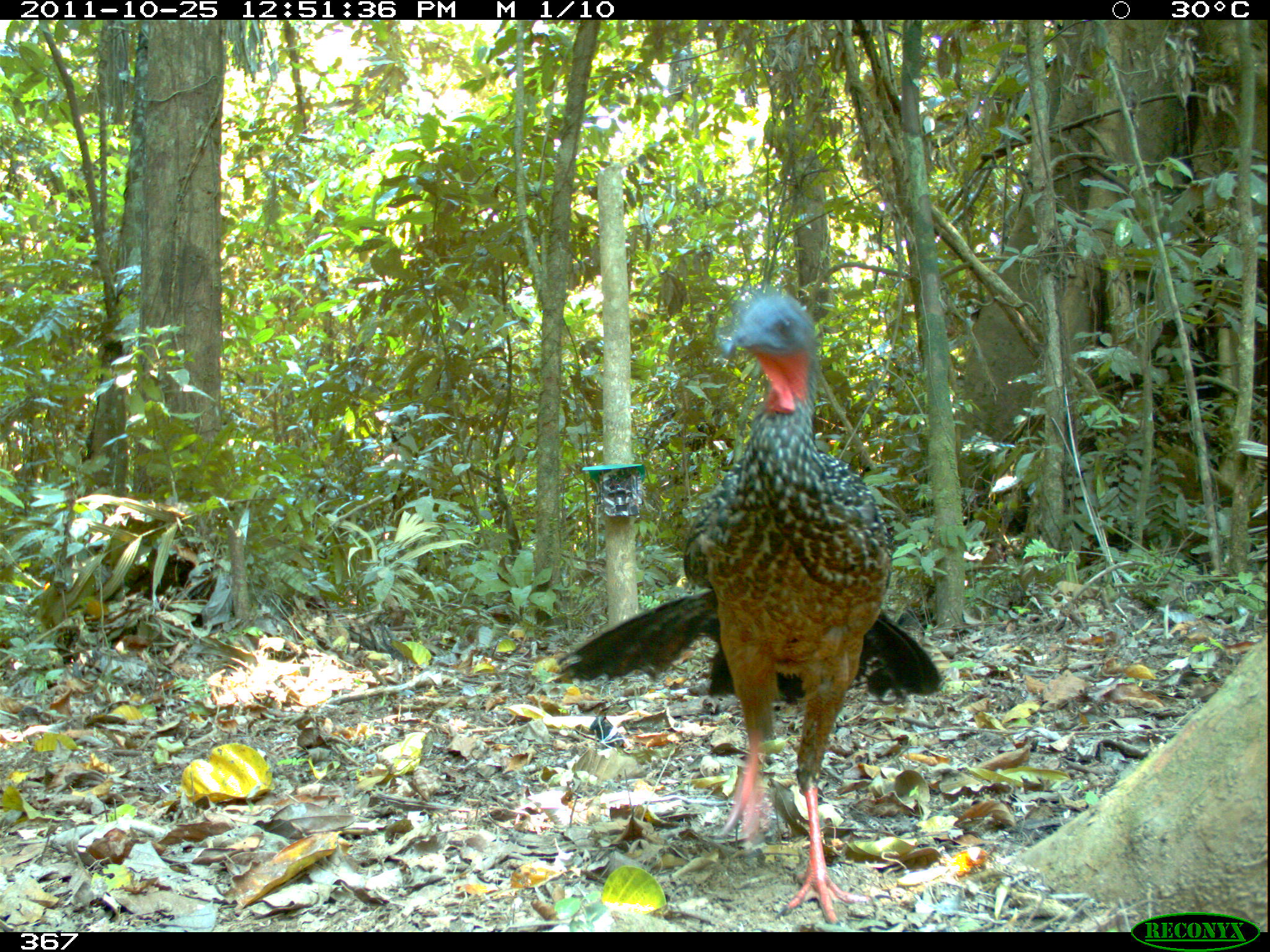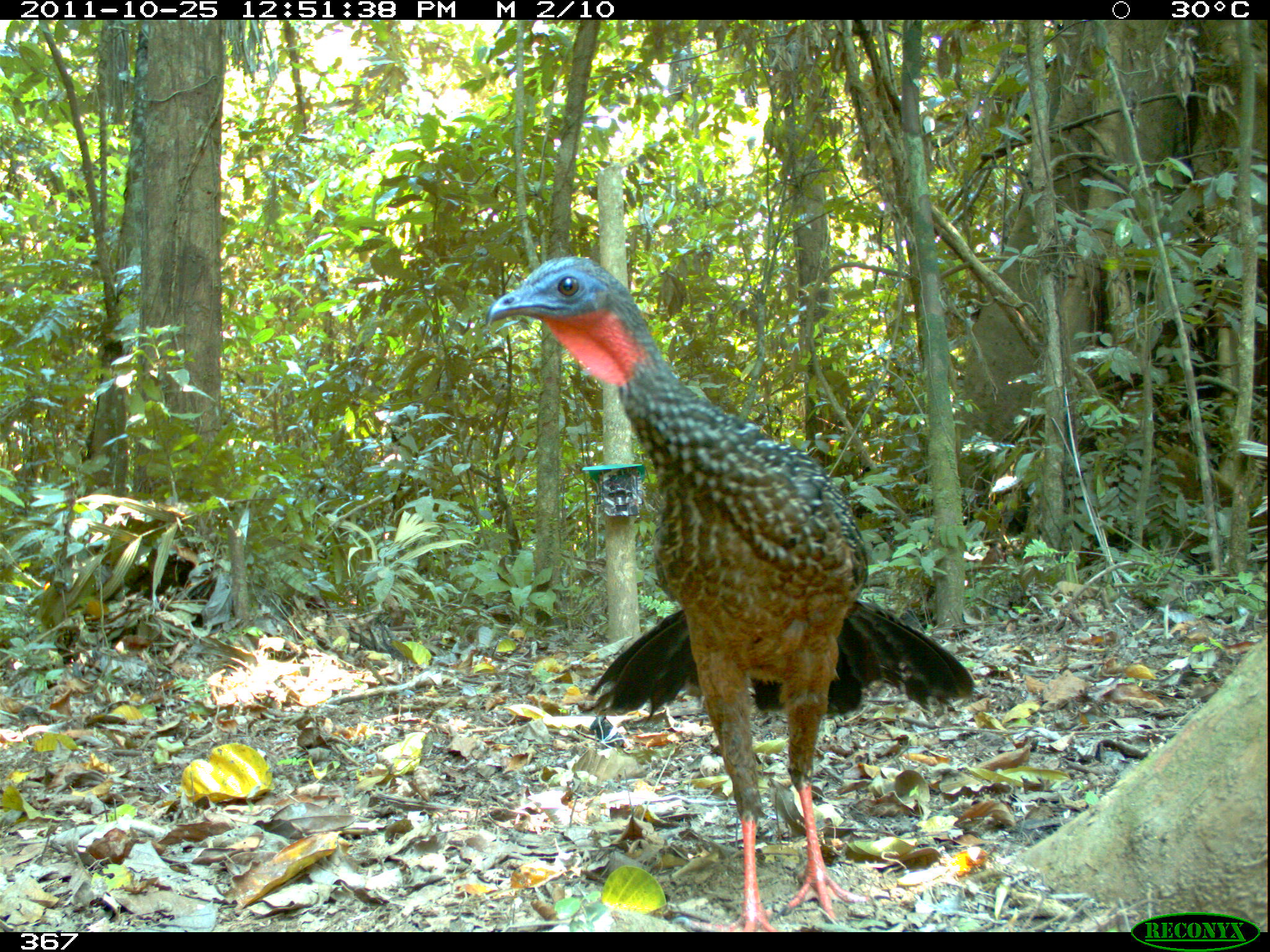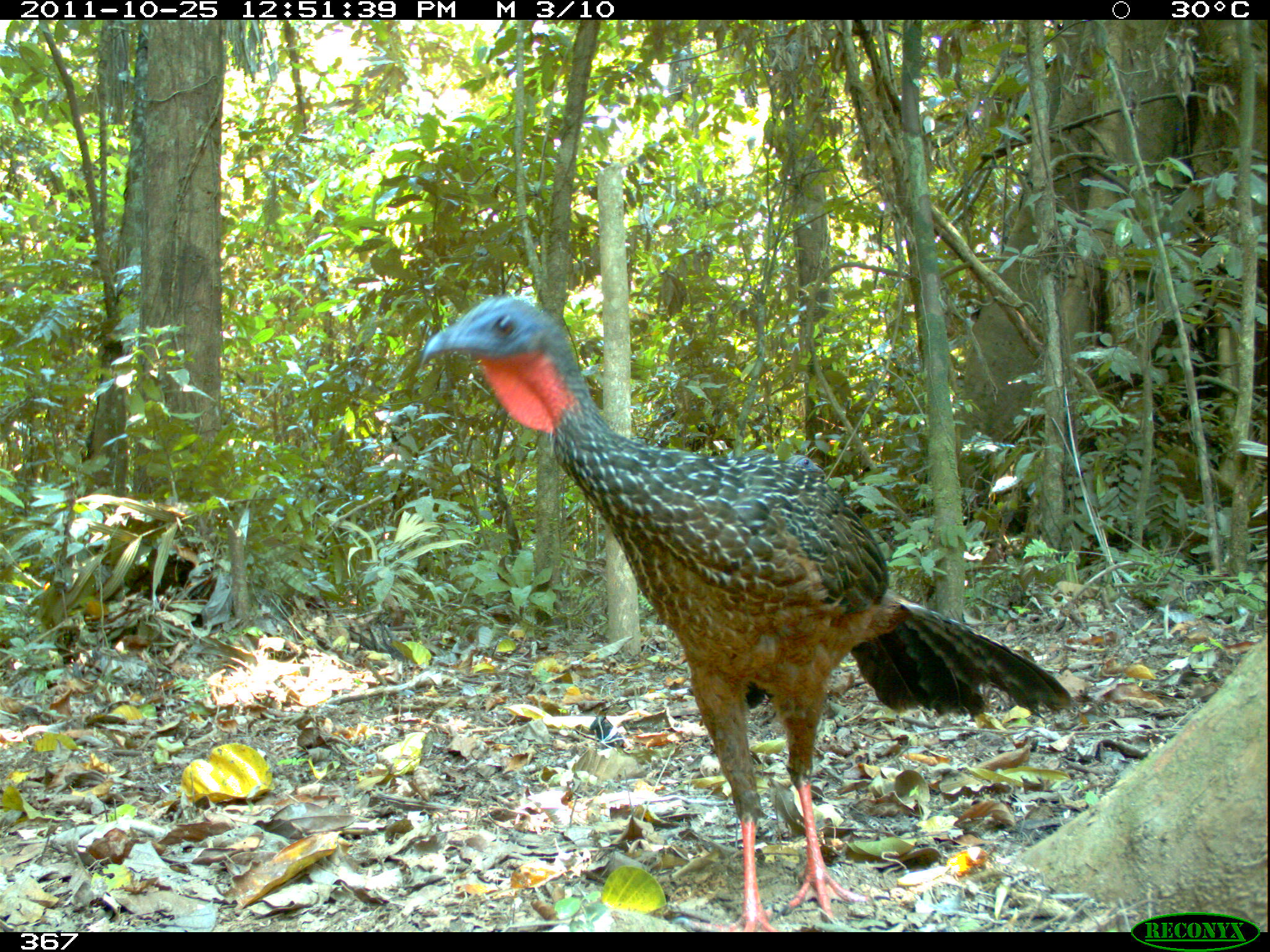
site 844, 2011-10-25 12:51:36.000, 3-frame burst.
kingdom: Animalia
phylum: Chordata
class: Aves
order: Galliformes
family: Cracidae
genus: Penelope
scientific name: Penelope jacquacu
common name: spix's guan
Penelope jacquacu (spix's guan).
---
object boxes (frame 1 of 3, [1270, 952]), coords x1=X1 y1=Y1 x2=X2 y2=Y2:
penelope jacquacu: x1=545 y1=290 x2=942 y2=926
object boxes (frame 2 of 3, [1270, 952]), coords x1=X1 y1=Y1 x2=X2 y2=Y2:
penelope jacquacu: x1=485 y1=253 x2=976 y2=932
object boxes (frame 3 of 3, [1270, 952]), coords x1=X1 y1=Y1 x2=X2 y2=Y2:
penelope jacquacu: x1=419 y1=292 x2=1075 y2=932